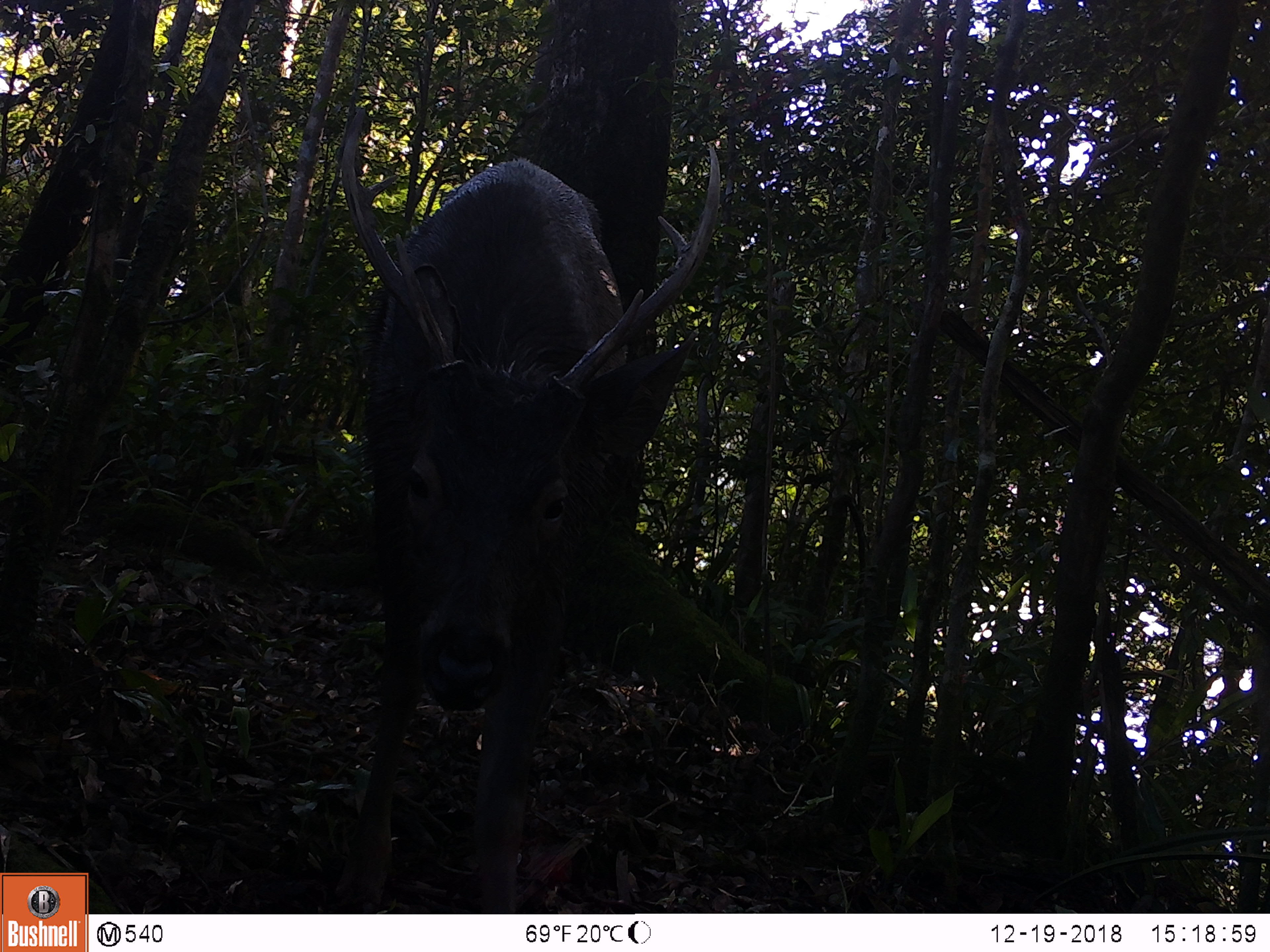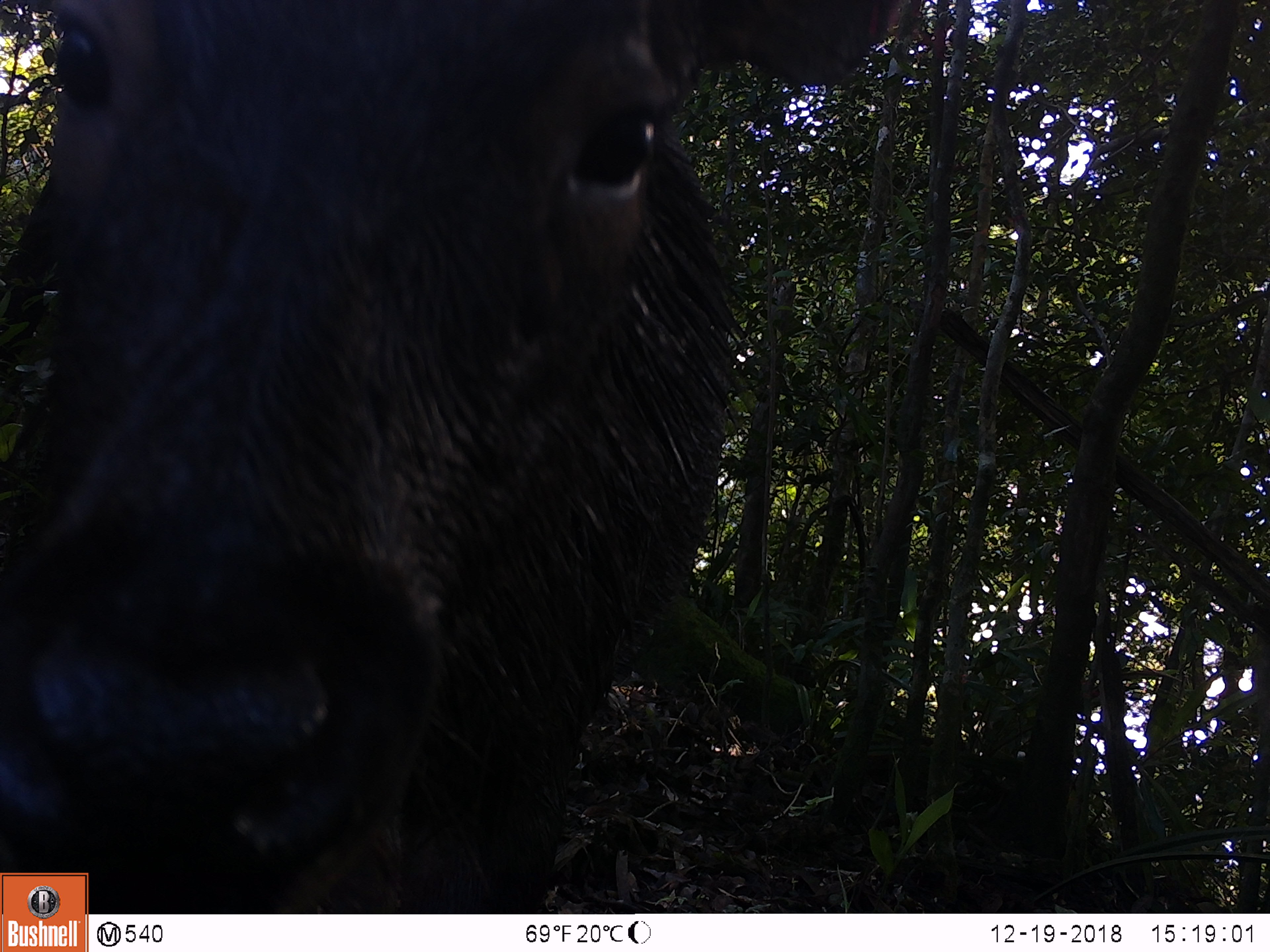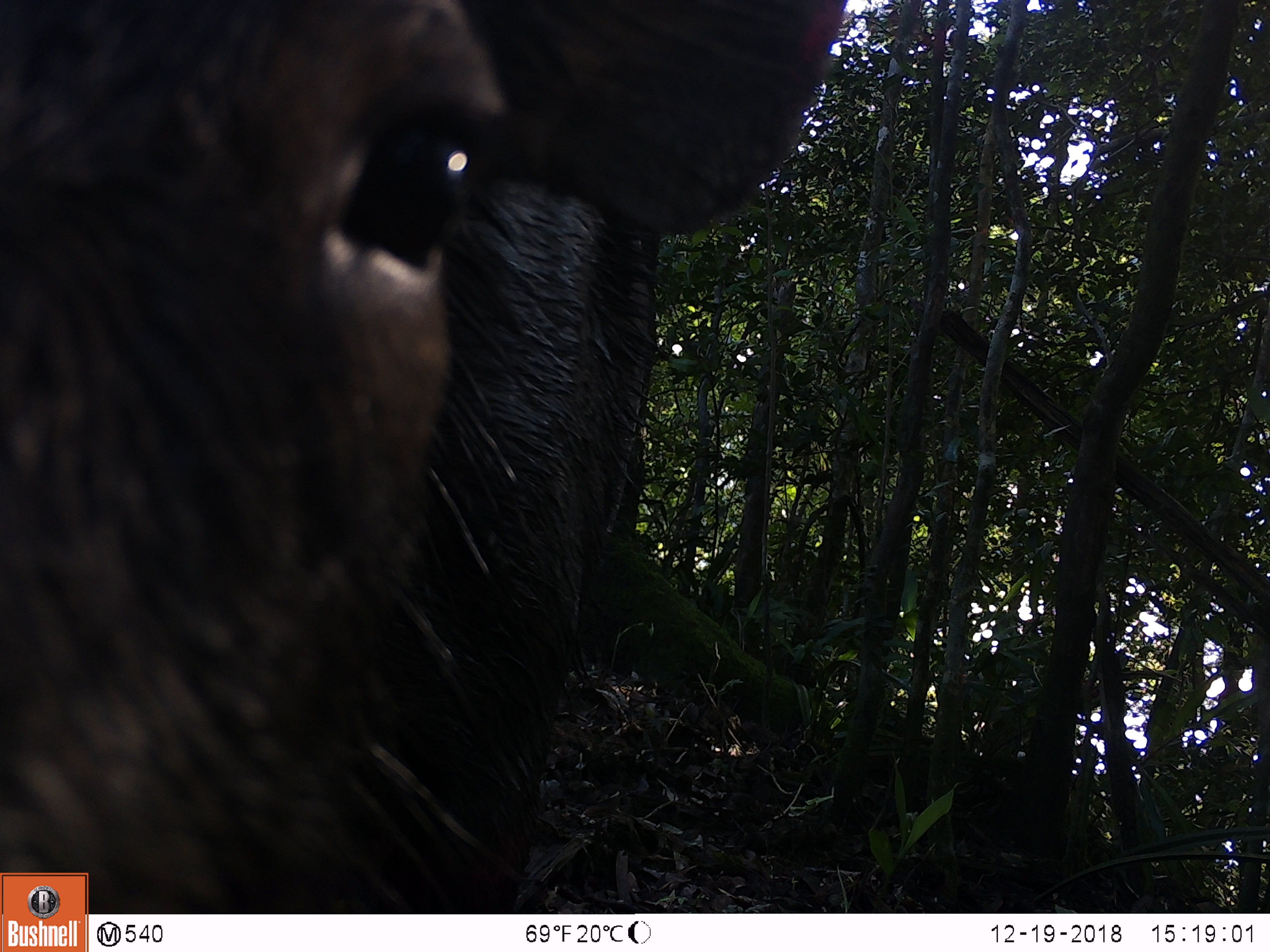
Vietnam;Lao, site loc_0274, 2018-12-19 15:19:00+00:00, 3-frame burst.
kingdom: Animalia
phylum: Chordata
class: Mammalia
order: Artiodactyla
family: Cervidae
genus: Rusa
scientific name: Rusa unicolor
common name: sambar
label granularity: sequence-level